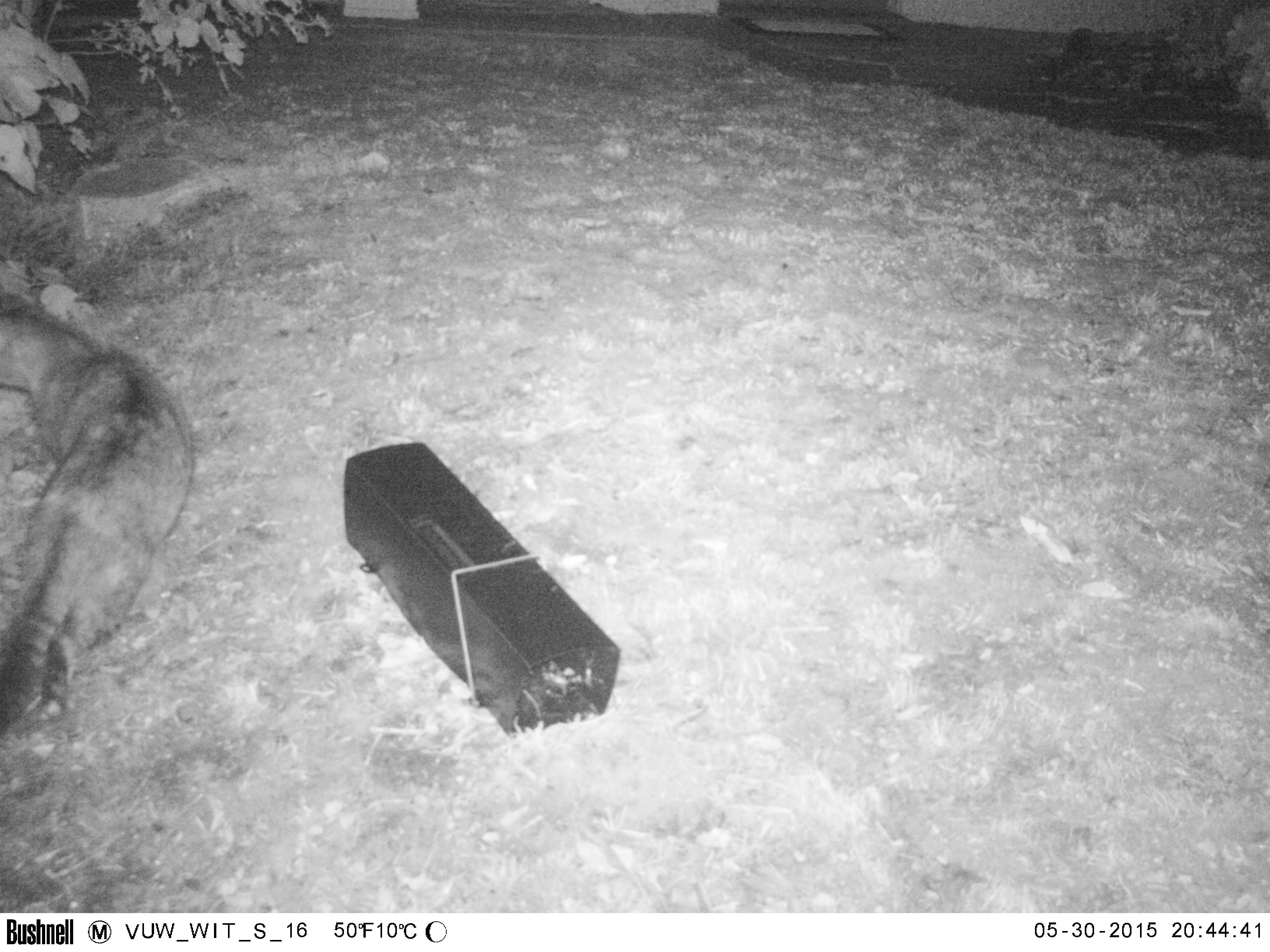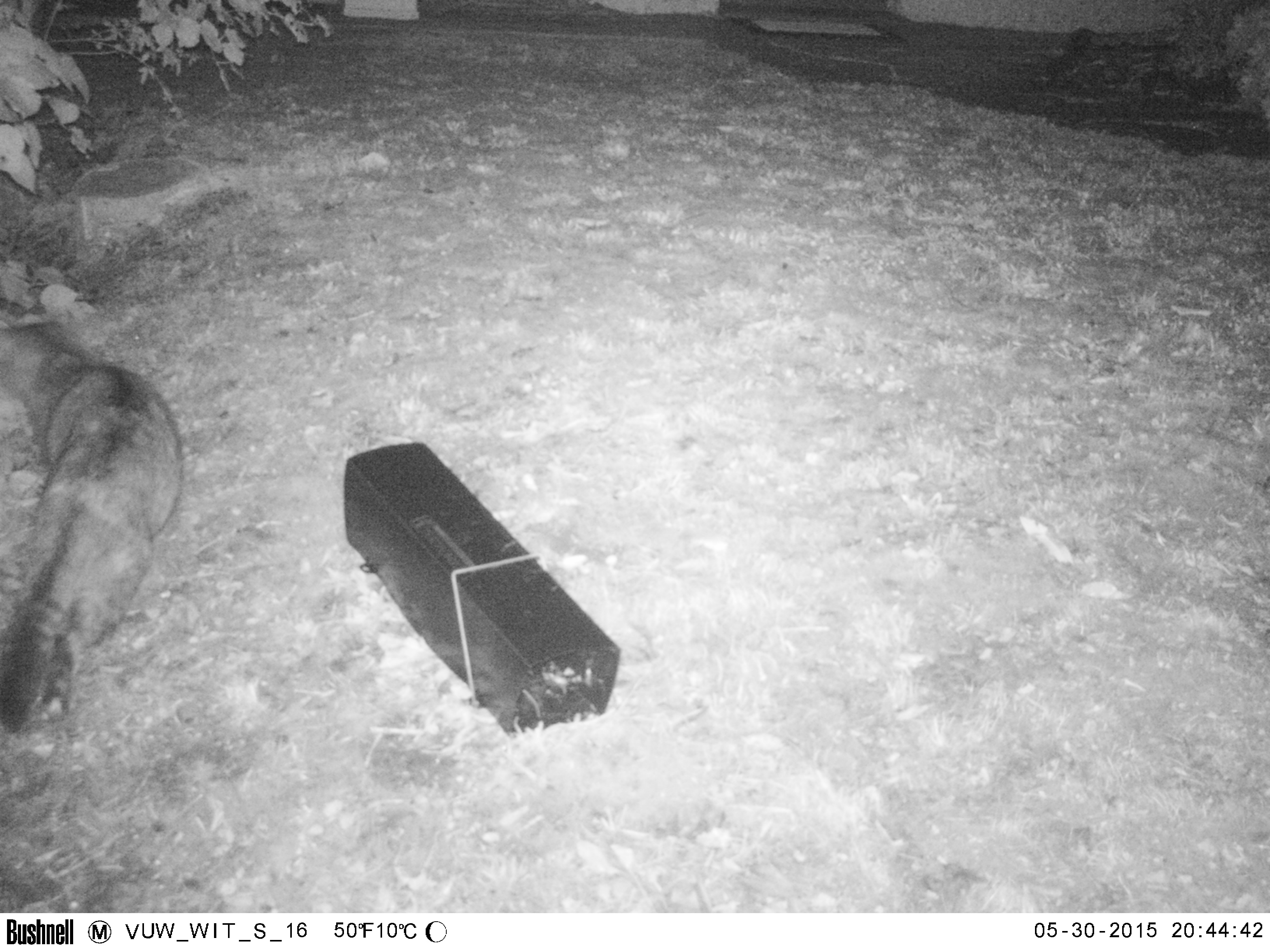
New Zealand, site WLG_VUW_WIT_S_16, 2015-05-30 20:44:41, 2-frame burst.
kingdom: Animalia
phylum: Chordata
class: Mammalia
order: Carnivora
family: Felidae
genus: Felis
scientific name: Felis catus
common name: domestic cat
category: cat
Cat (domestic cat) (Felis catus).